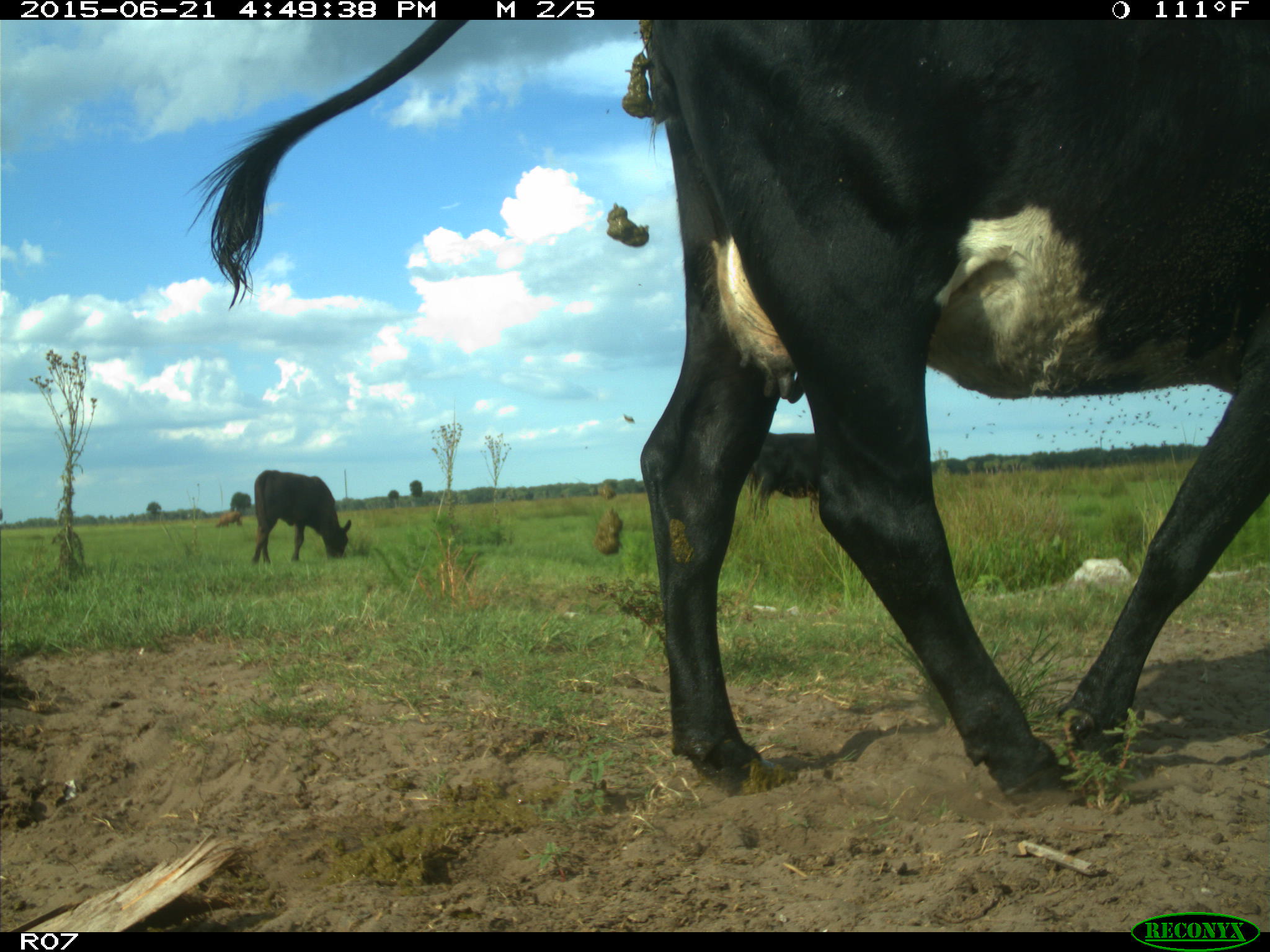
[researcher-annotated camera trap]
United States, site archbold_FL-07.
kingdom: Animalia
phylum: Chordata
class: Mammalia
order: Artiodactyla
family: Bovidae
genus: Bos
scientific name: Bos taurus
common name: domestic cow